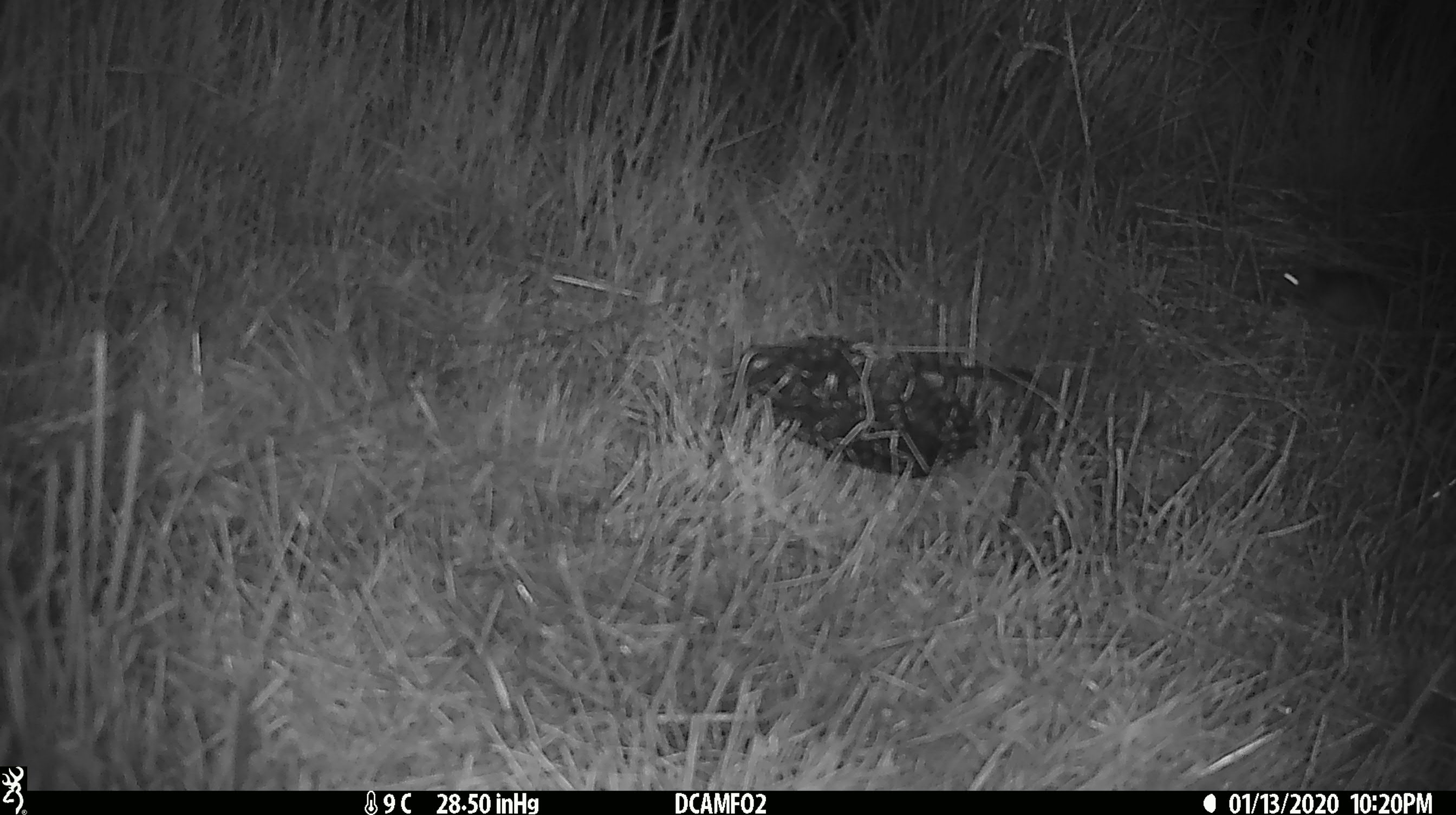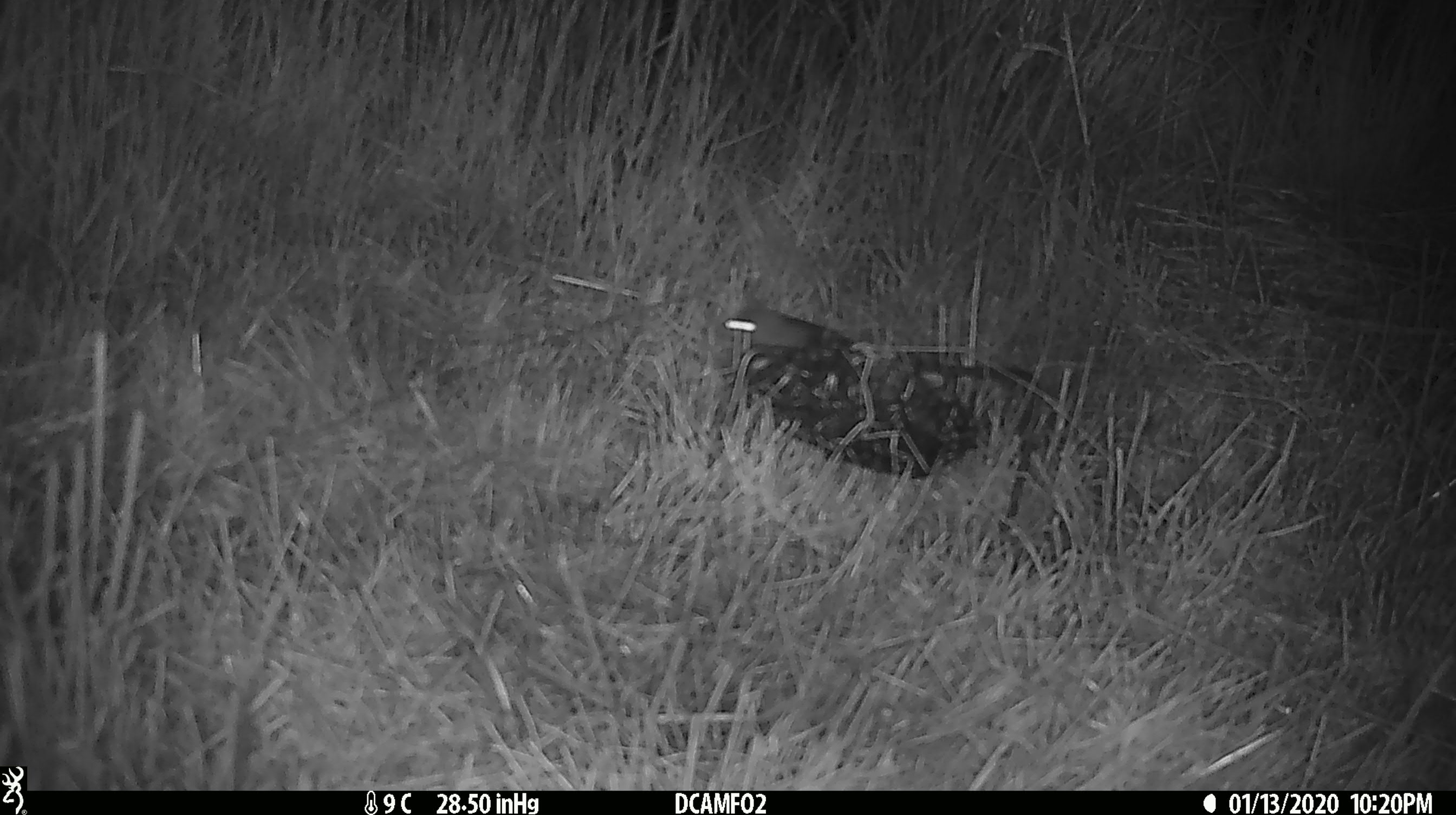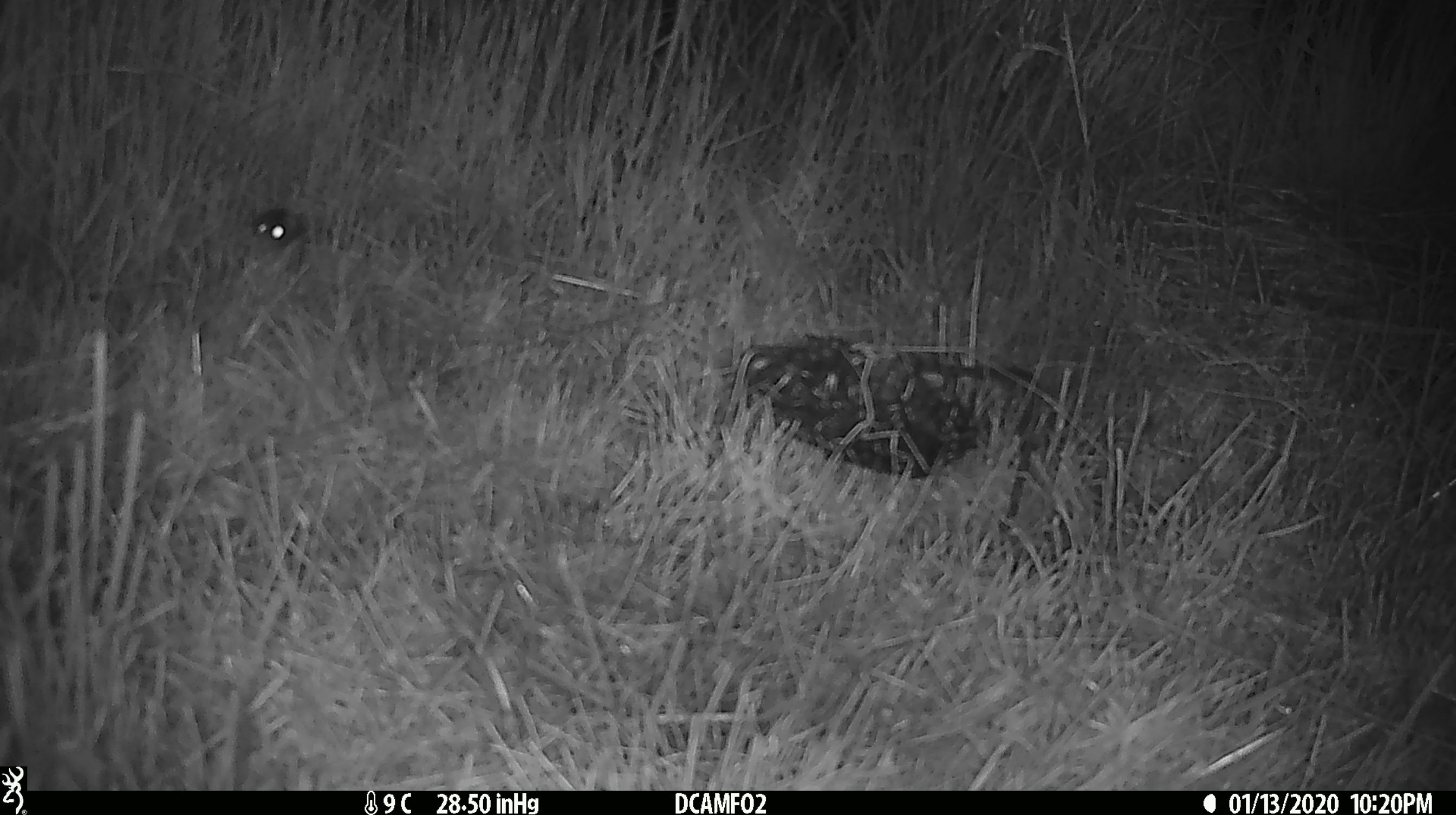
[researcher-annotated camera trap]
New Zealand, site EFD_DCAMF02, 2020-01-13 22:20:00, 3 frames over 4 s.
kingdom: Animalia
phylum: Chordata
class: Mammalia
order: Rodentia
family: Muridae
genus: Mus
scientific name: Mus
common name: mouse